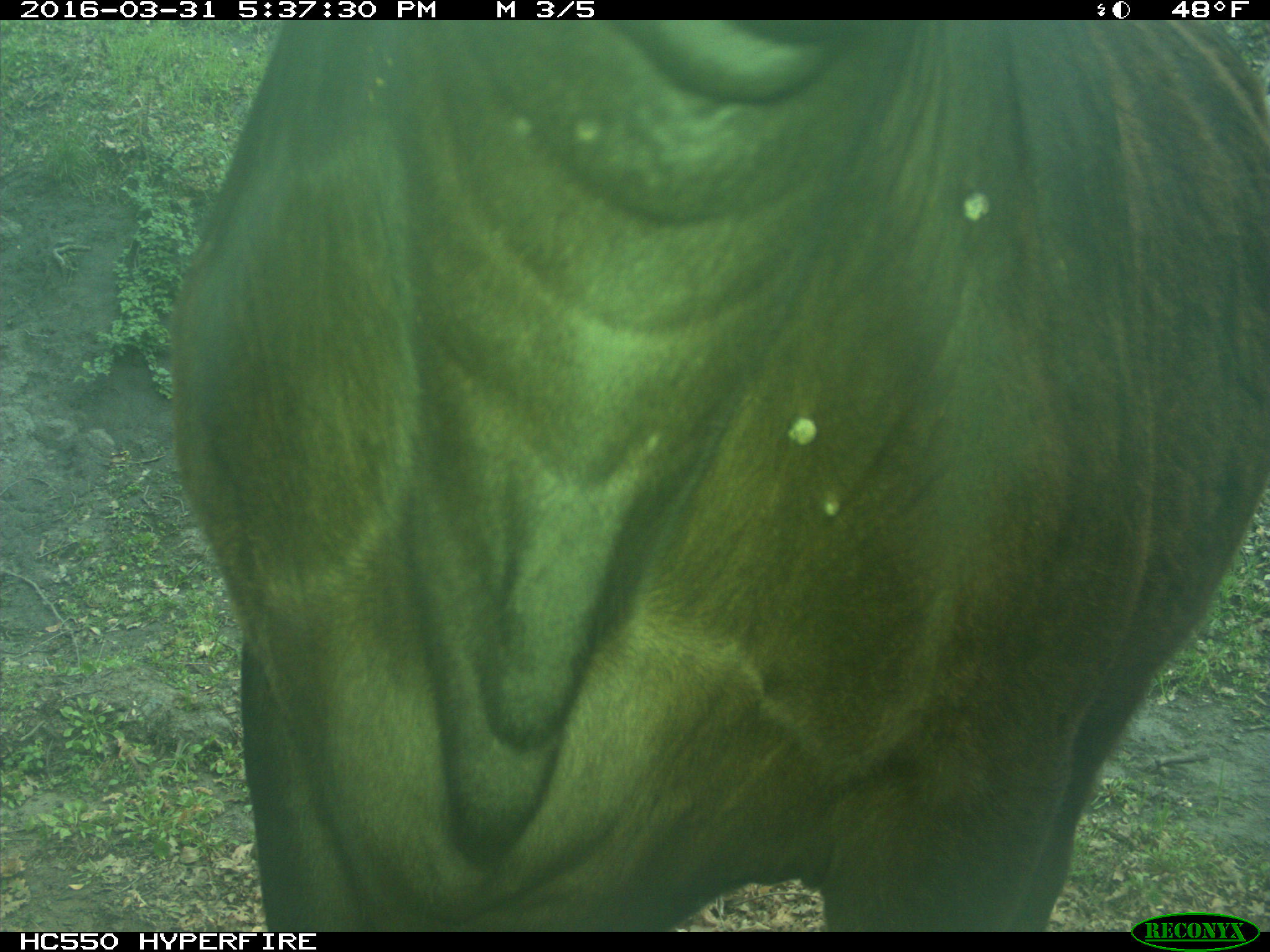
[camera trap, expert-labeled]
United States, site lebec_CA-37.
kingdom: Animalia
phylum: Chordata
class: Mammalia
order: Artiodactyla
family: Bovidae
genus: Bos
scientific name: Bos taurus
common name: domestic cow